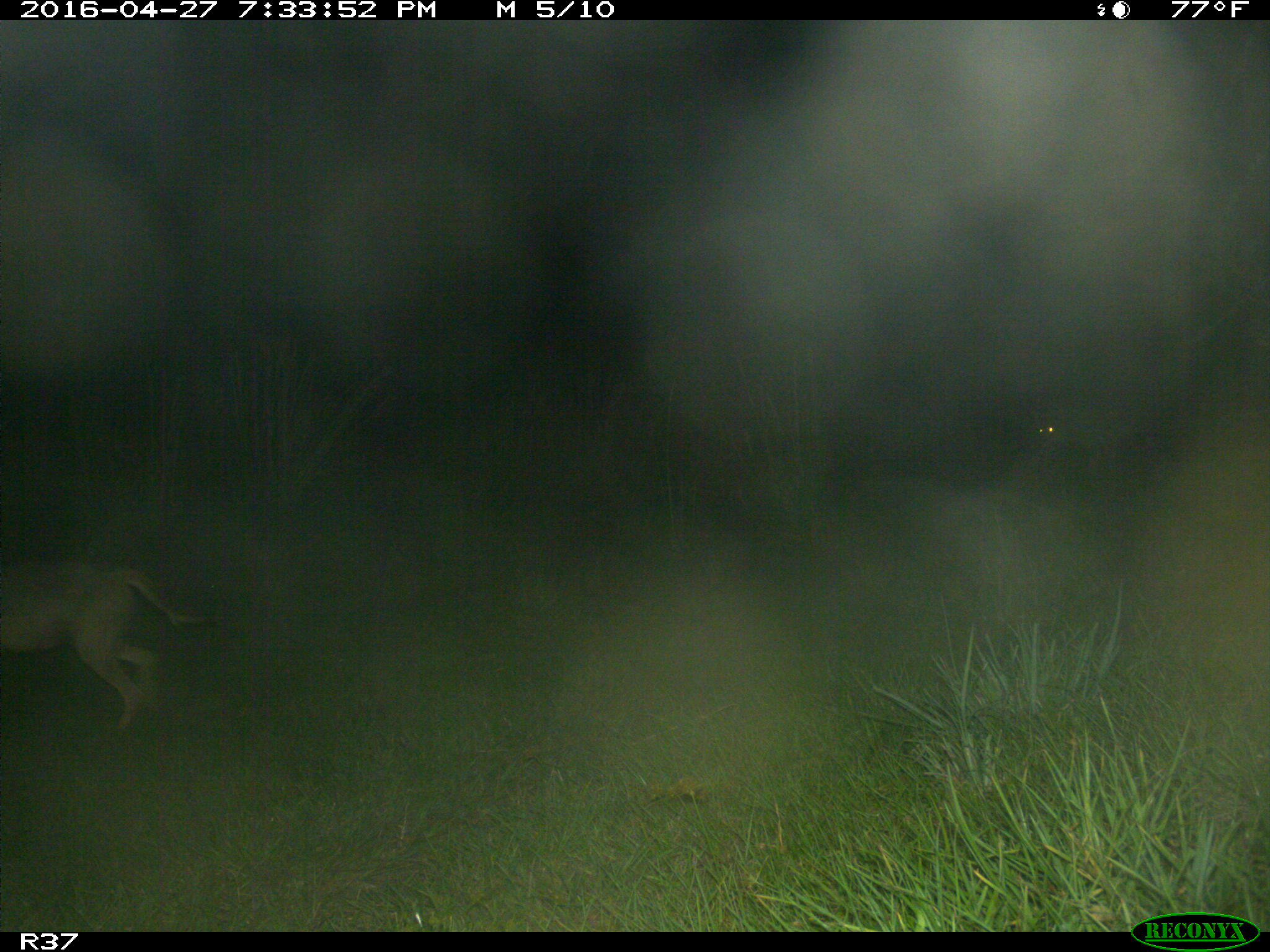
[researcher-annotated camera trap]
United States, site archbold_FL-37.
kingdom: Animalia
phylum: Chordata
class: Mammalia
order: Carnivora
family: Canidae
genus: Canis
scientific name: Canis latrans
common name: coyote